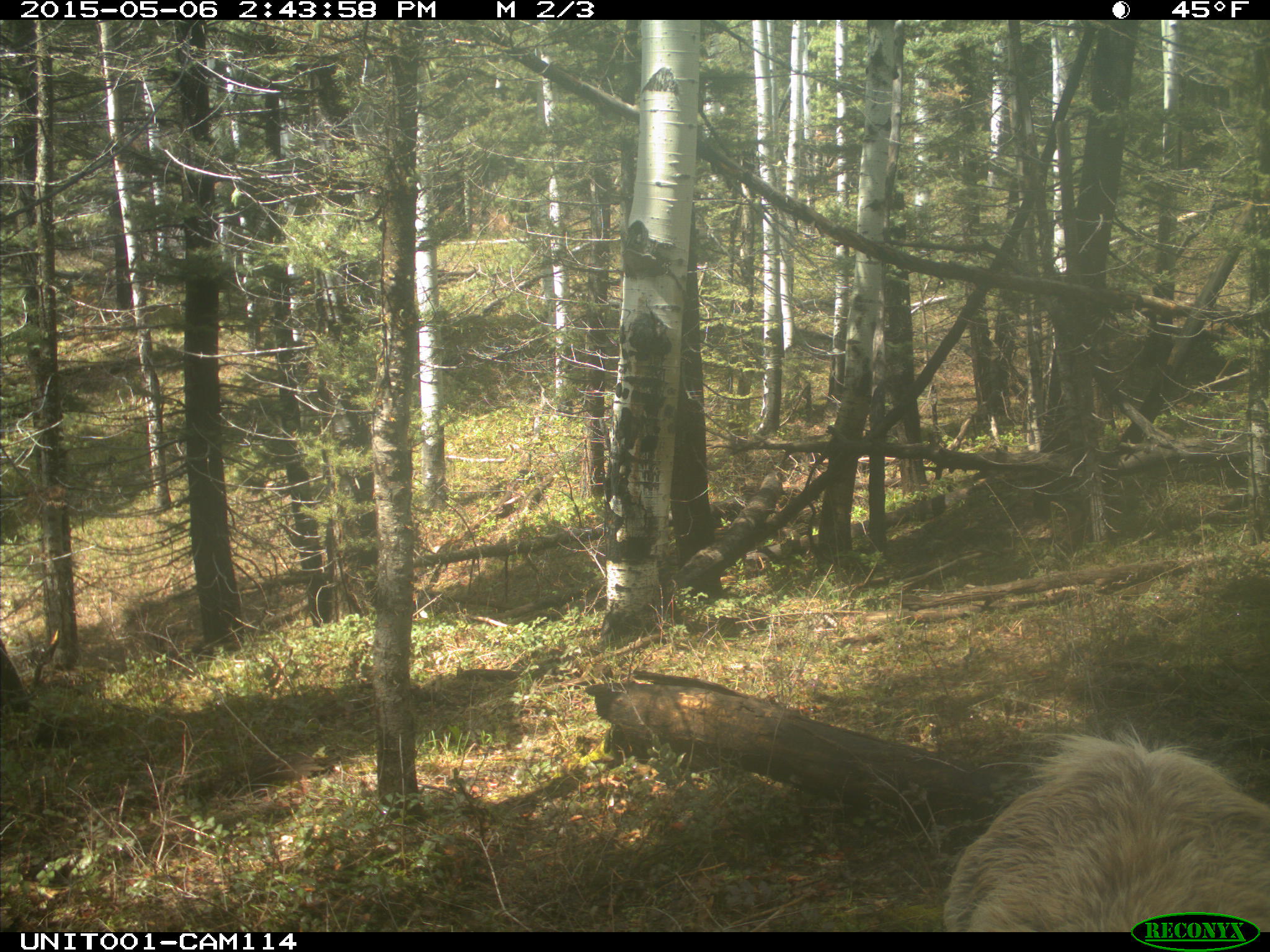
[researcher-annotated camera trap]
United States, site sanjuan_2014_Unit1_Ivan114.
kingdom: Animalia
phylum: Chordata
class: Mammalia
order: Artiodactyla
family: Cervidae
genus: Cervus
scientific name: Cervus elaphus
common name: red deer